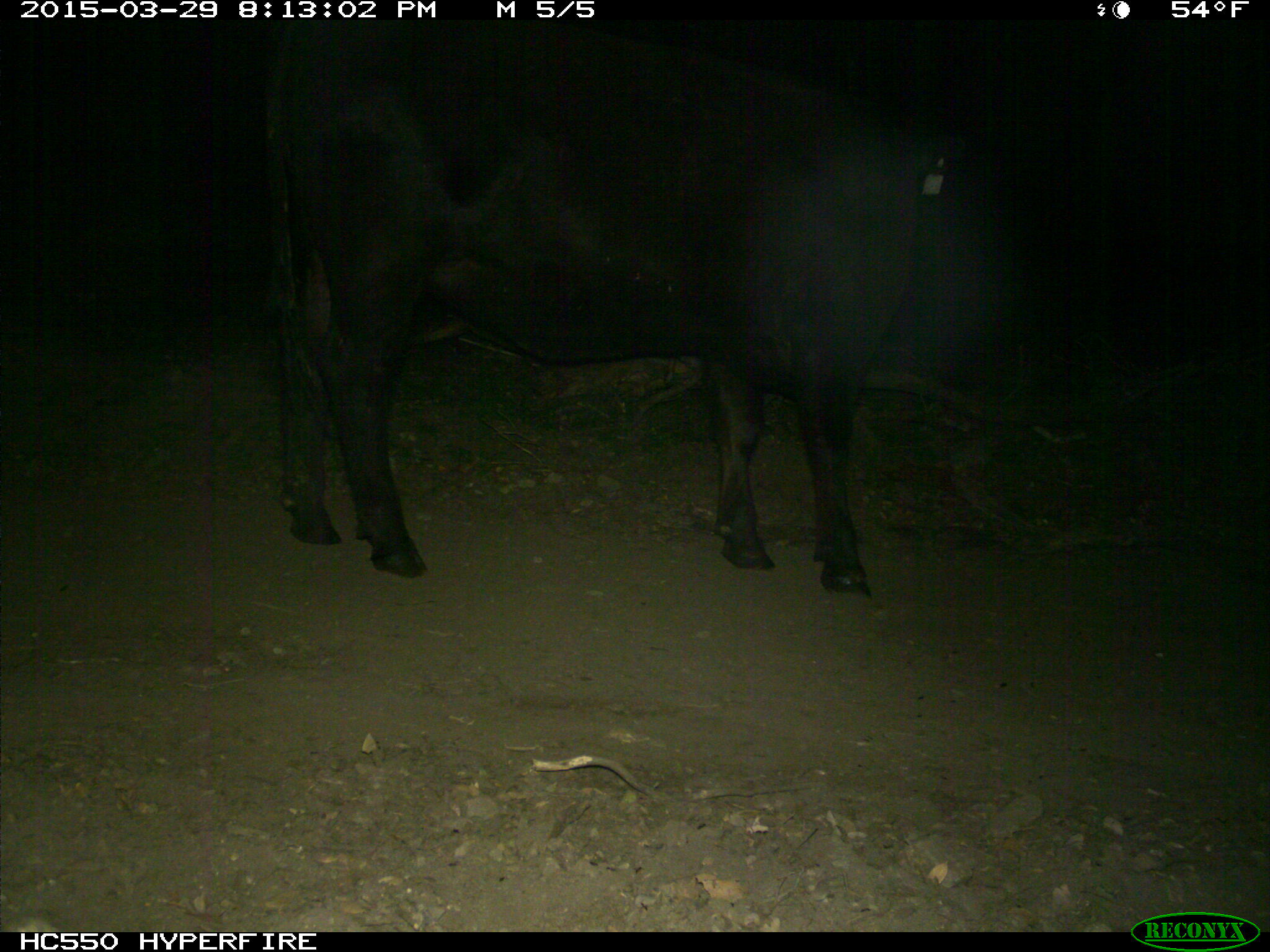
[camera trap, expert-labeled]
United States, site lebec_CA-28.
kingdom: Animalia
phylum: Chordata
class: Mammalia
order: Artiodactyla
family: Bovidae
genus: Bos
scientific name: Bos taurus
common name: domestic cow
Bos taurus (domestic cow).